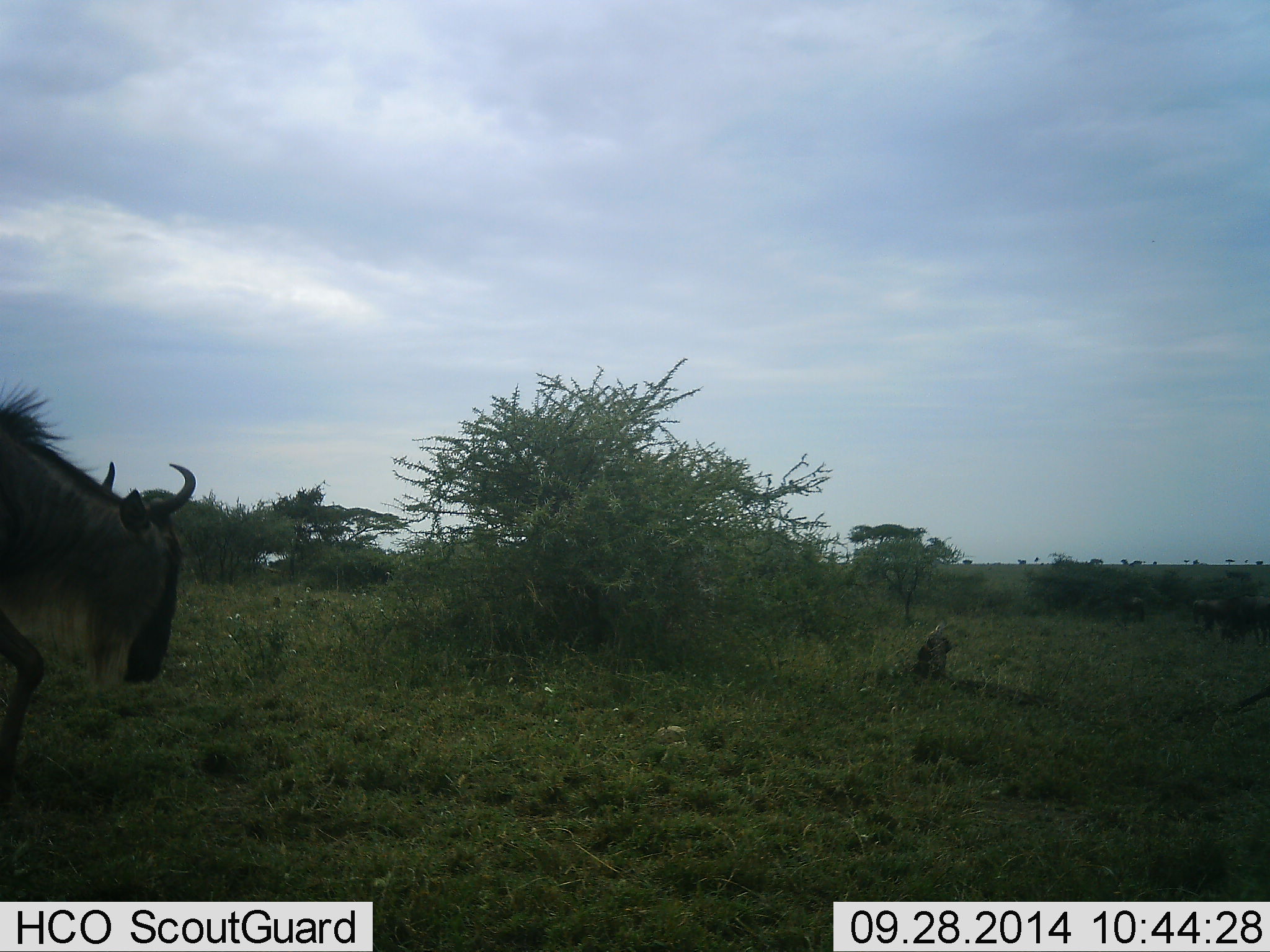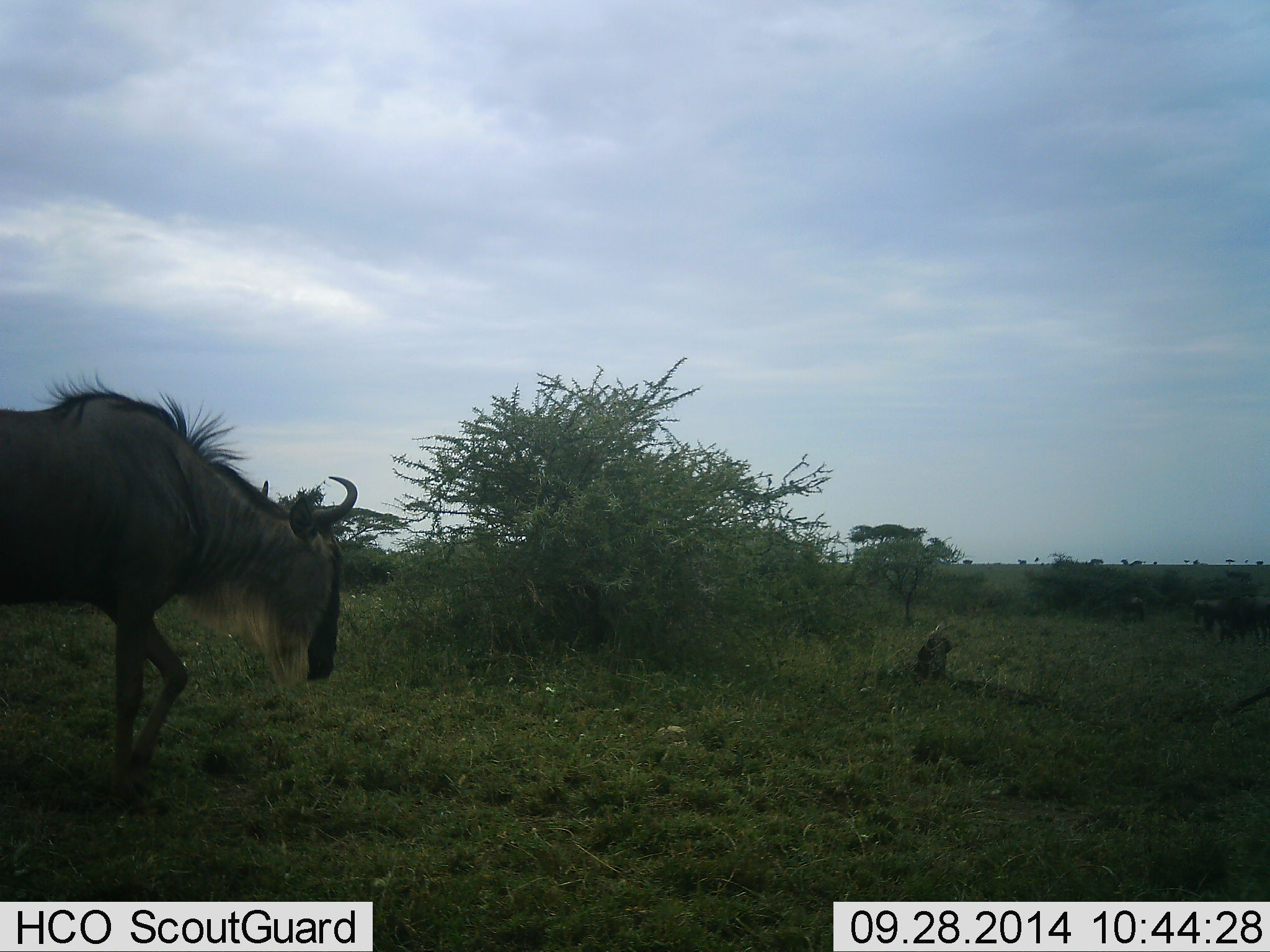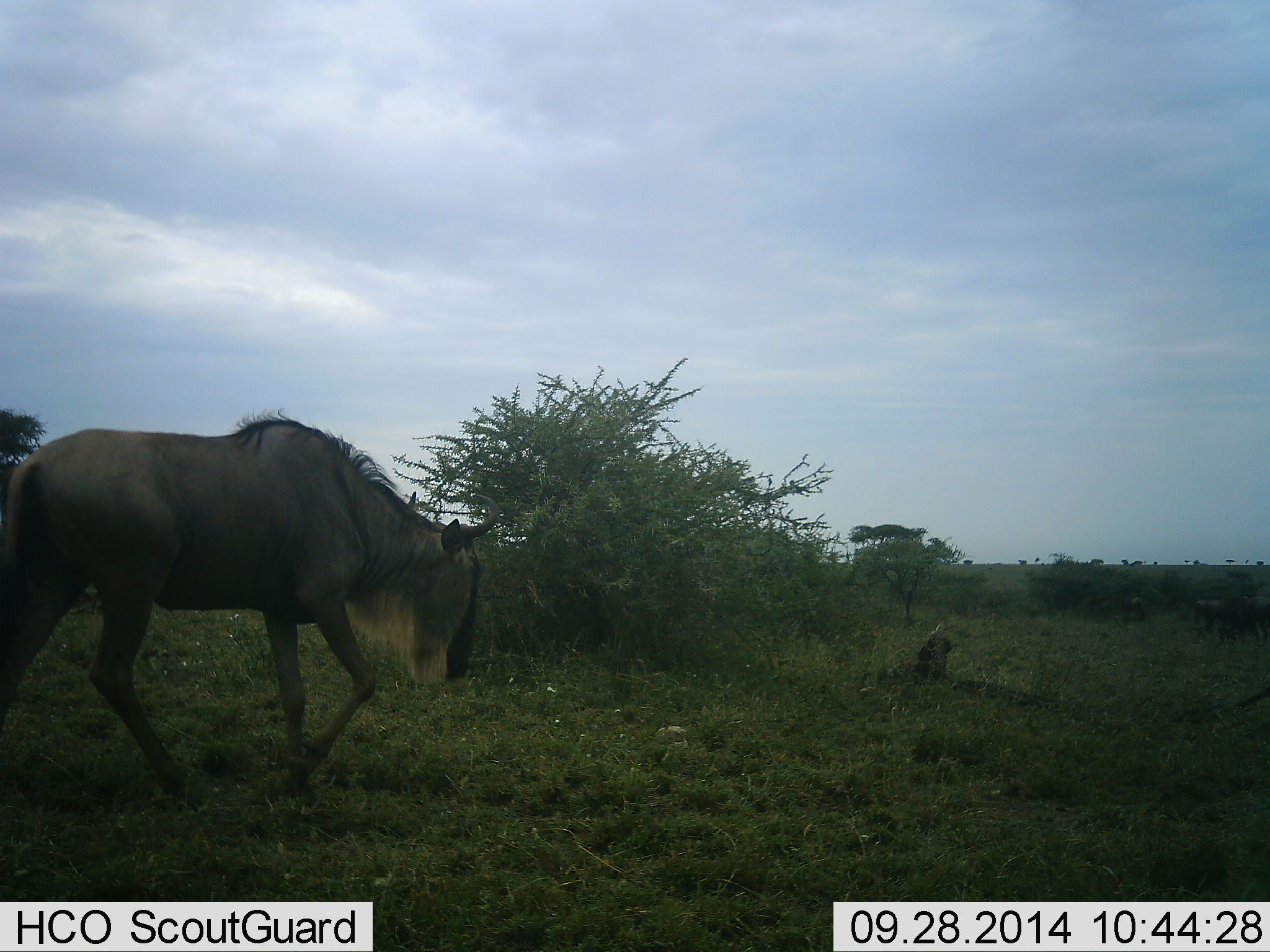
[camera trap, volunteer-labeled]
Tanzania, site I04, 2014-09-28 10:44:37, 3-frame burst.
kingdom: Animalia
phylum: Chordata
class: Mammalia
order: Artiodactyla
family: Bovidae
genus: Connochaetes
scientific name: Connochaetes taurinus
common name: blue wildebeest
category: wildebeest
Wildebeest (blue wildebeest) (Connochaetes taurinus), count 1. Behavior (volunteer vote fractions): standing 40%, resting 0%, moving 70%, interacting 0%. Young present (vote fraction): 0%. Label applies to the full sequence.